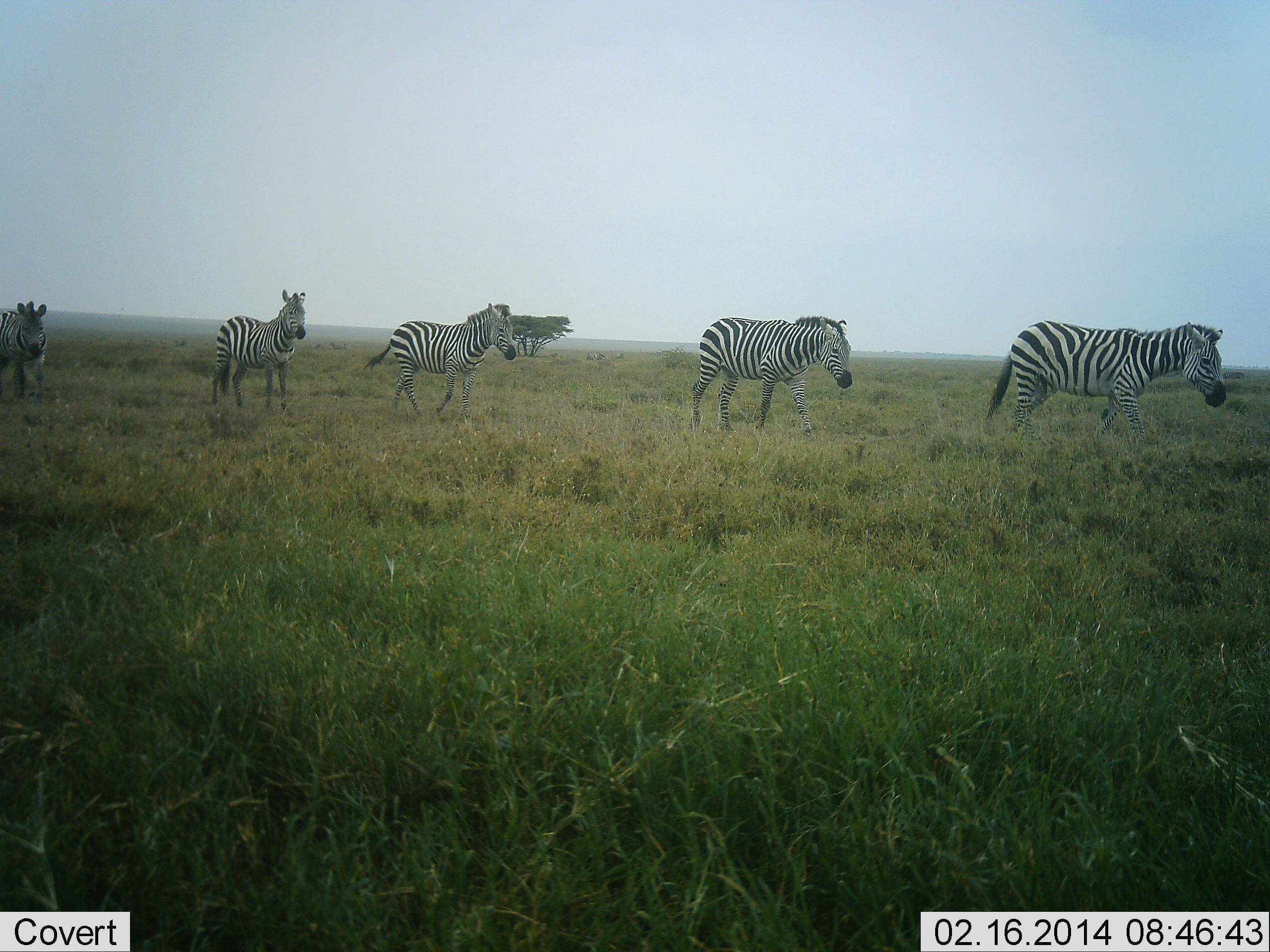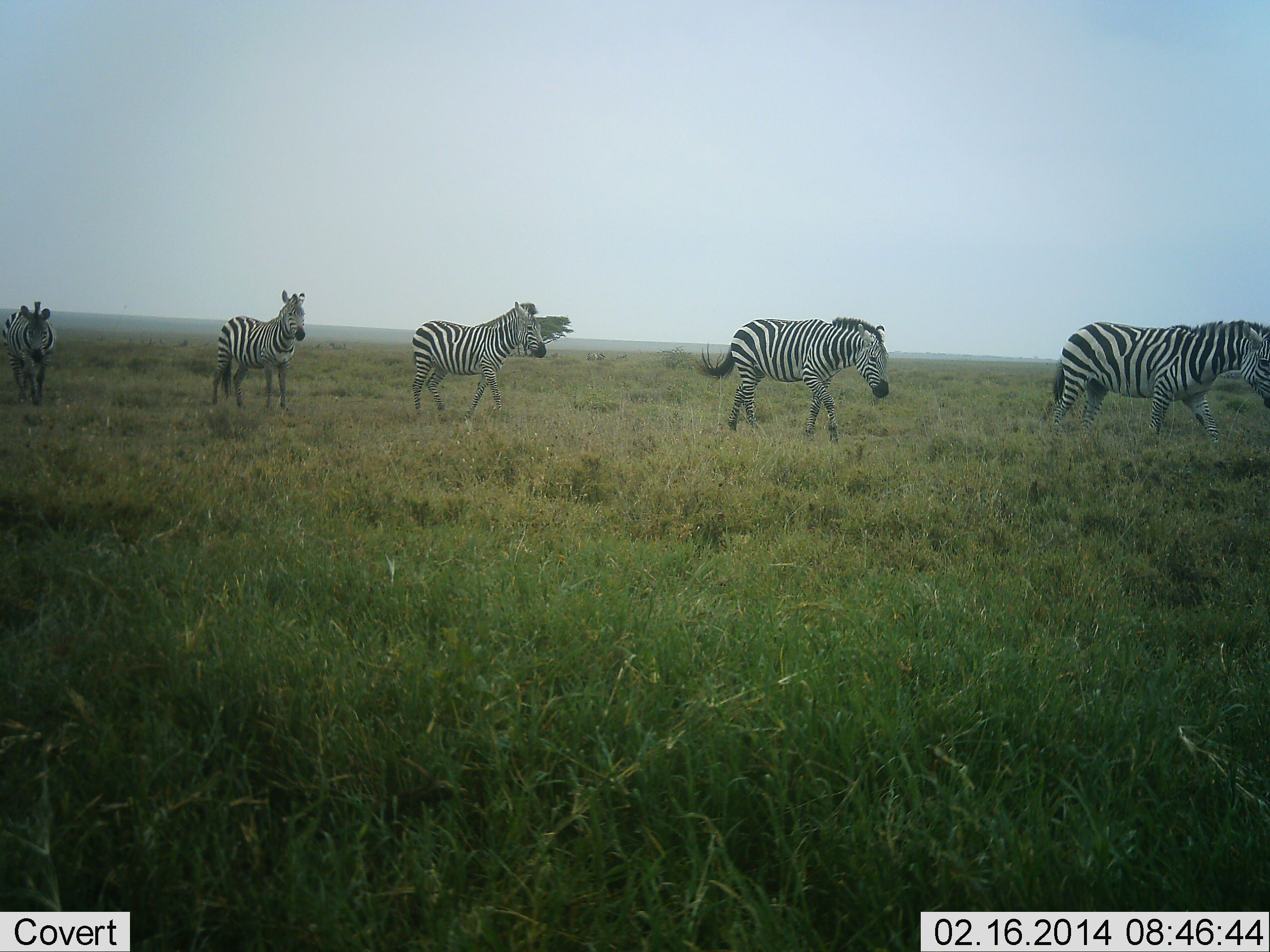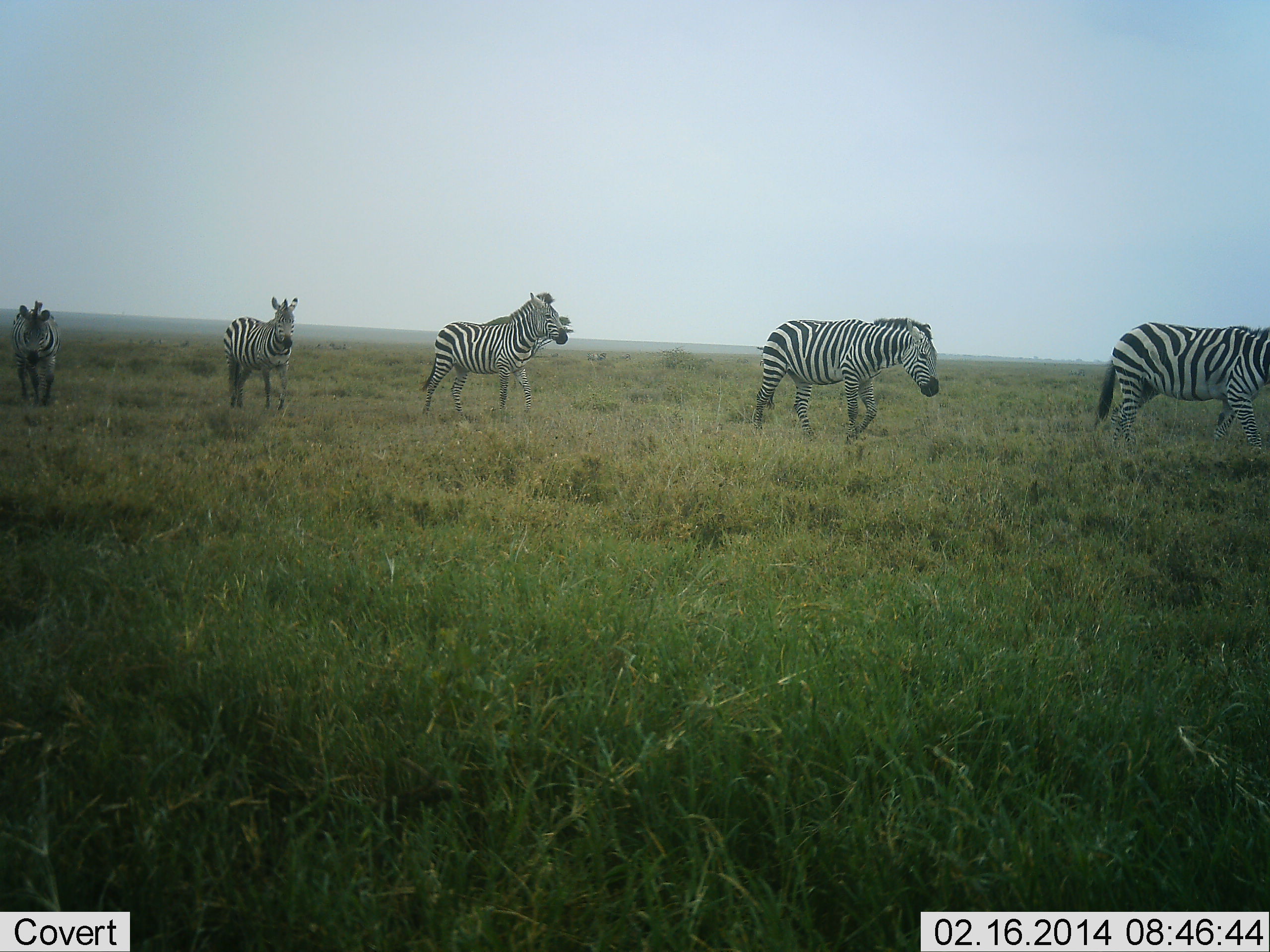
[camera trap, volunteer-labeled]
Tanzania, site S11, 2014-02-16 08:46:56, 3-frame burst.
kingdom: Animalia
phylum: Chordata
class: Mammalia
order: Perissodactyla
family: Equidae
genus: Equus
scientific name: Equus quagga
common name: plains zebra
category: zebra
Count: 5.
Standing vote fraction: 30%.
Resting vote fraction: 0%.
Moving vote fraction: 100%.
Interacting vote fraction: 0%.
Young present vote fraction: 0%.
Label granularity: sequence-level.